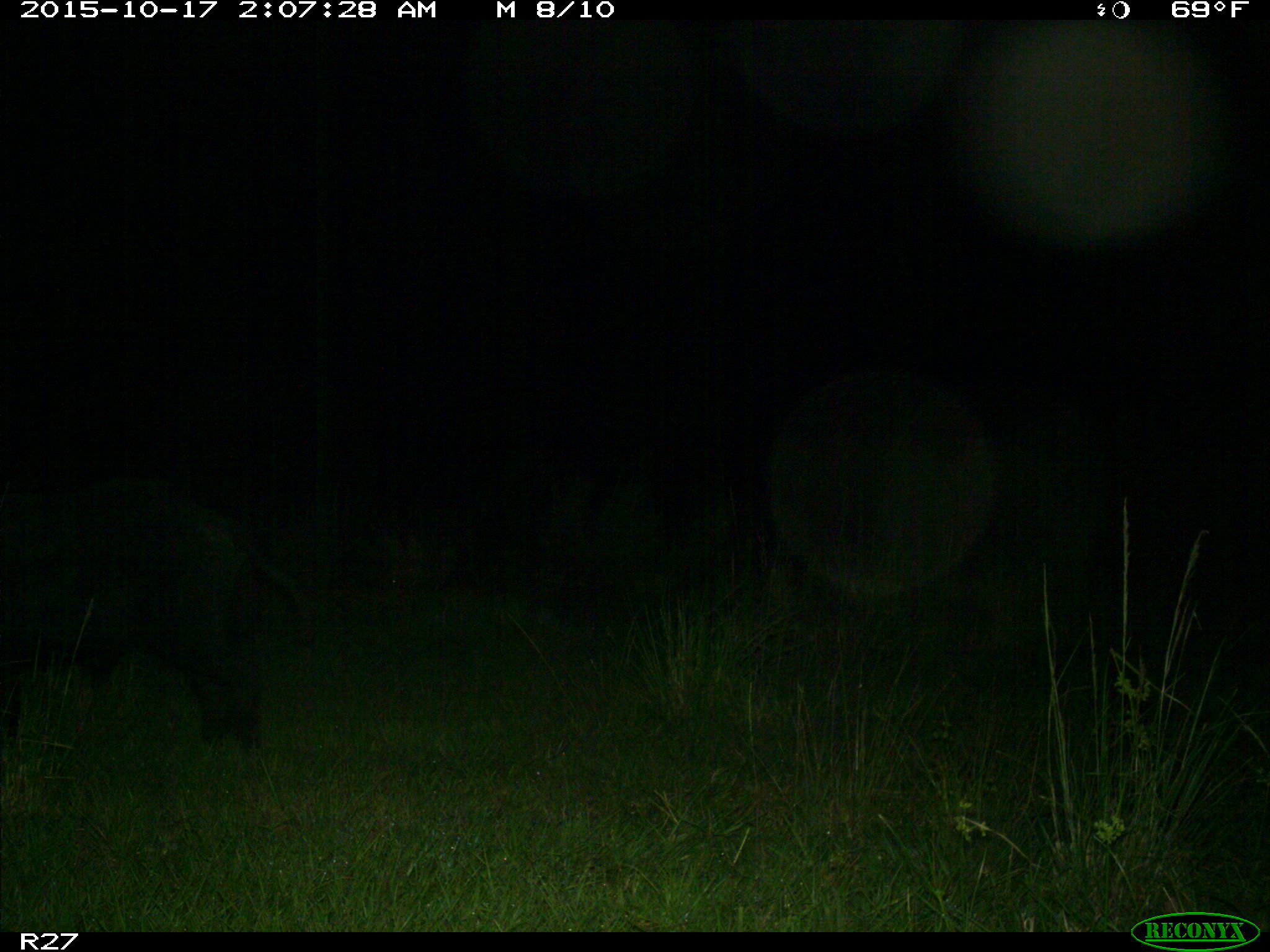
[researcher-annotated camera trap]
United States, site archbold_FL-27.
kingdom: Animalia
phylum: Chordata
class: Mammalia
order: Artiodactyla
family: Suidae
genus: Sus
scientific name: Sus scrofa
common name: wild boar